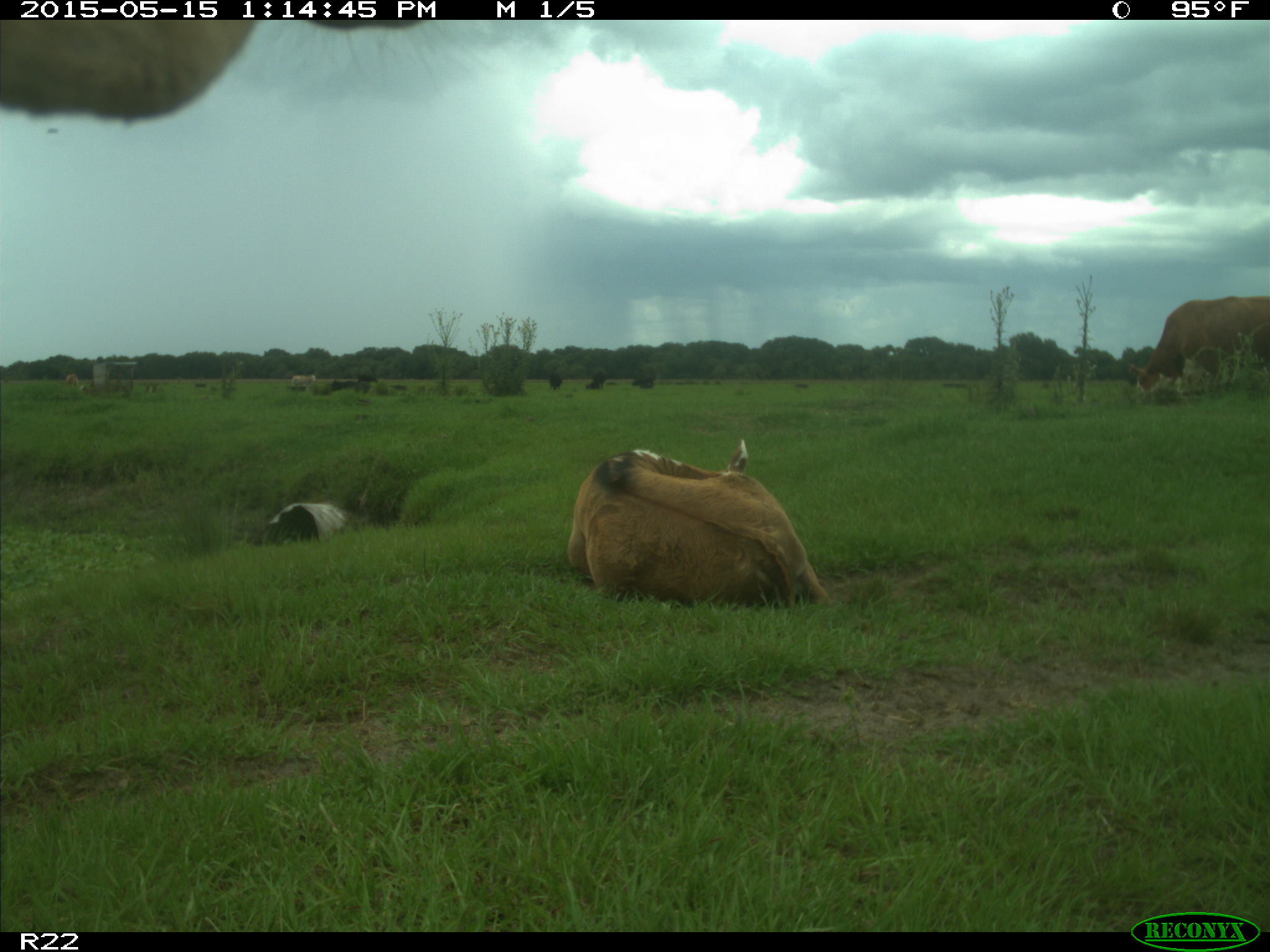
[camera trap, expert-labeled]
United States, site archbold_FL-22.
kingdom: Animalia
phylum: Chordata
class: Mammalia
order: Artiodactyla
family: Bovidae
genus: Bos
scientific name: Bos taurus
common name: domestic cow